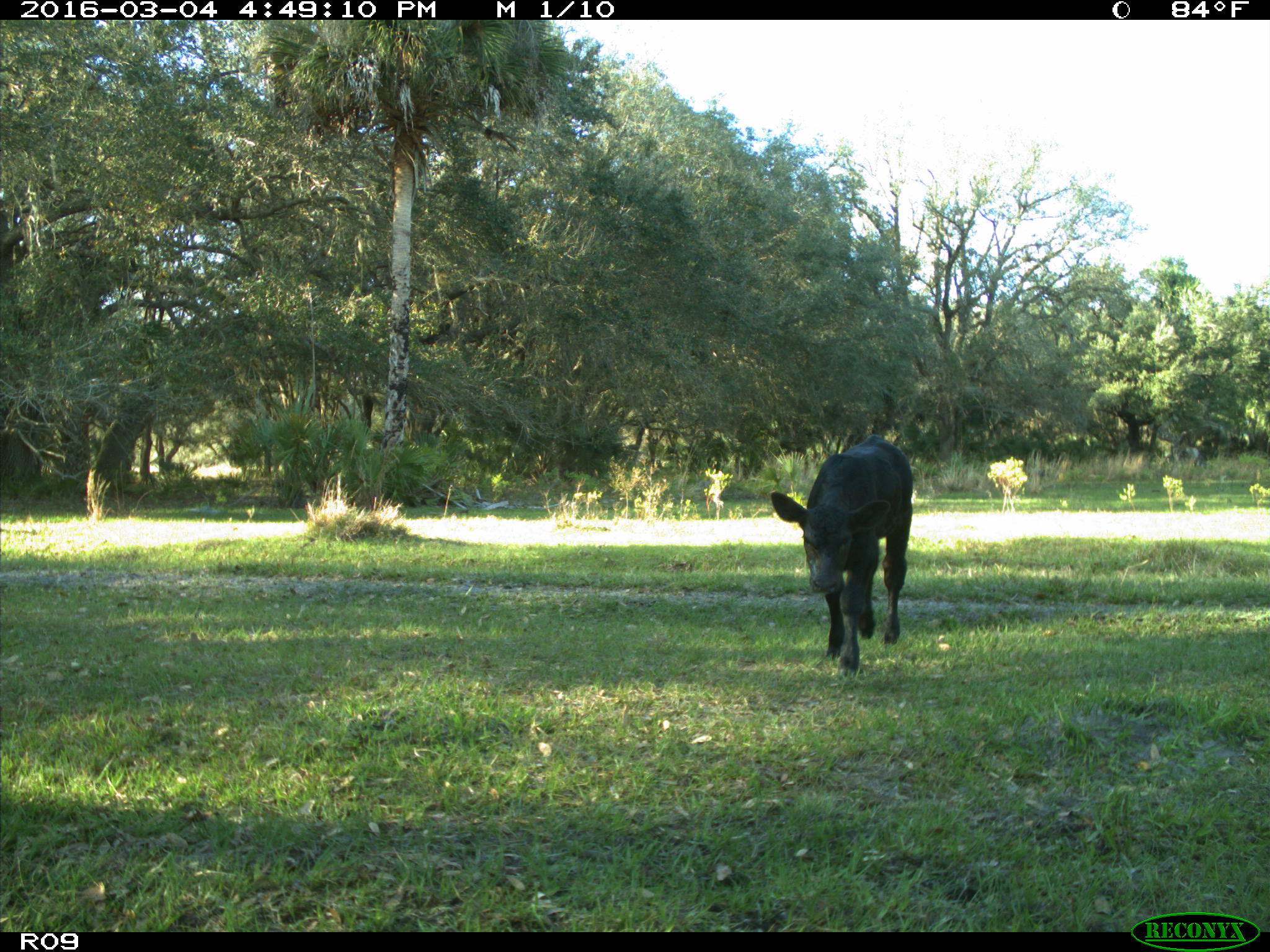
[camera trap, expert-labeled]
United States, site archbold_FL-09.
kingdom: Animalia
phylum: Chordata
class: Mammalia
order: Artiodactyla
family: Bovidae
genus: Bos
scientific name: Bos taurus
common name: domestic cow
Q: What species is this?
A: Bos taurus (domestic cow).